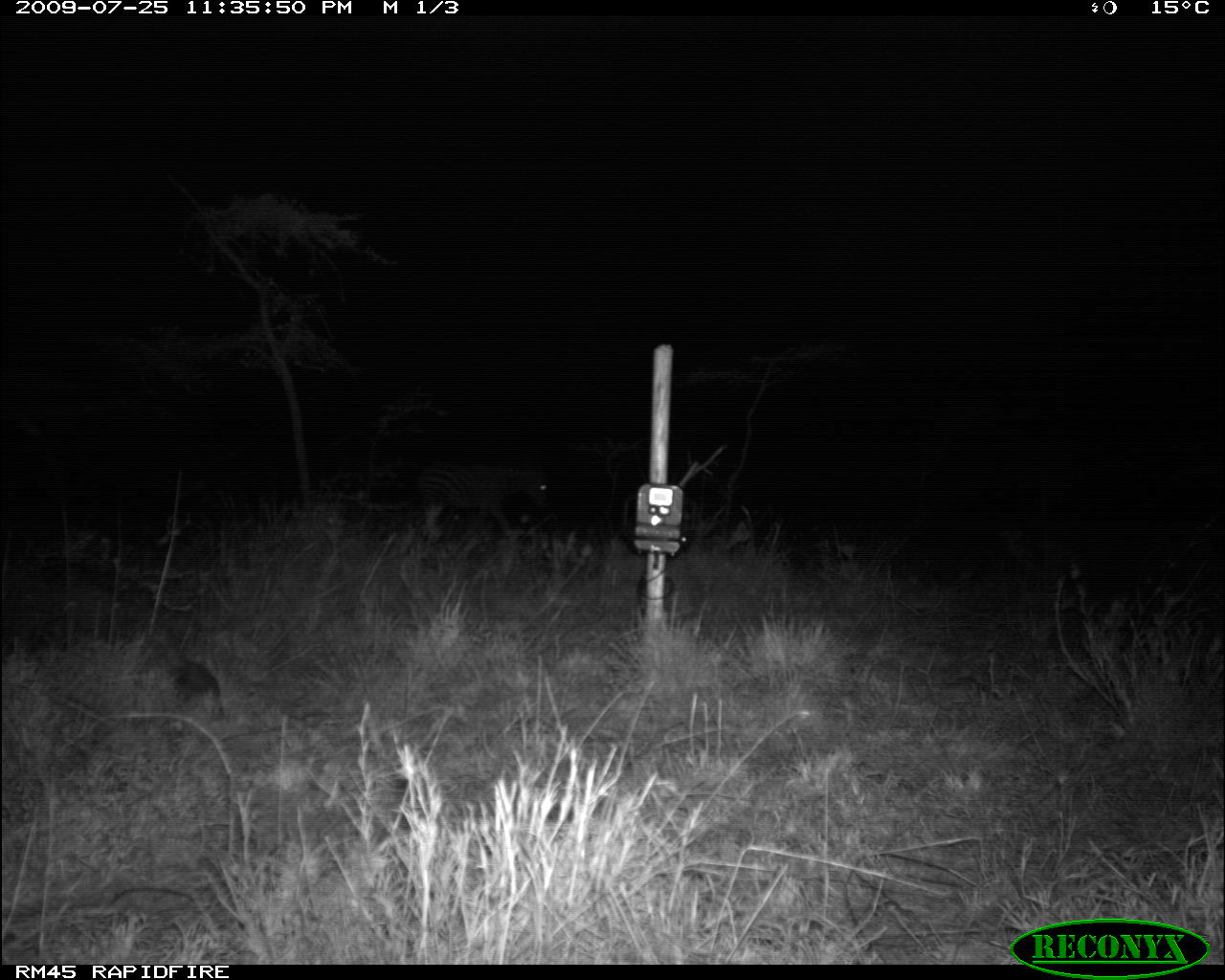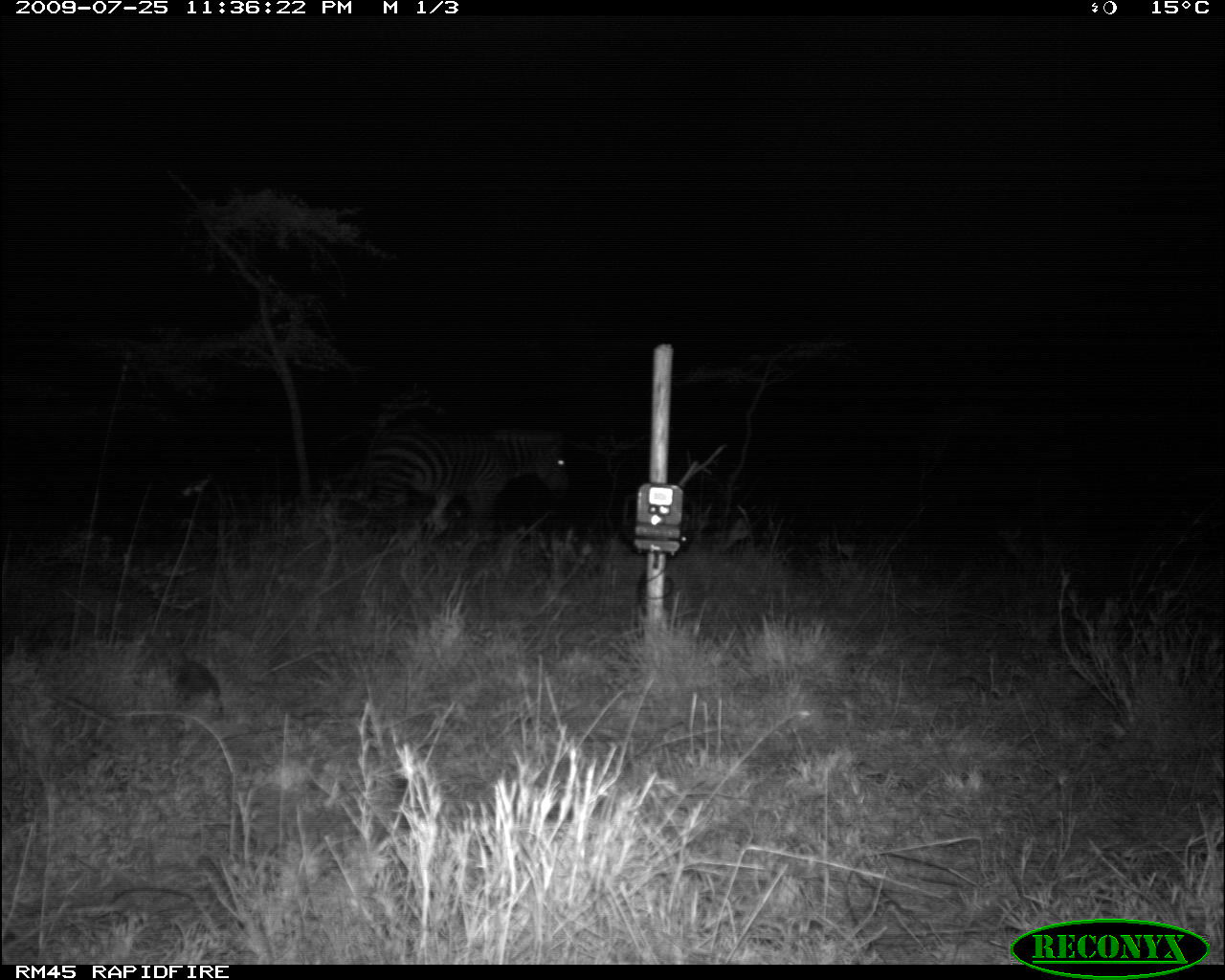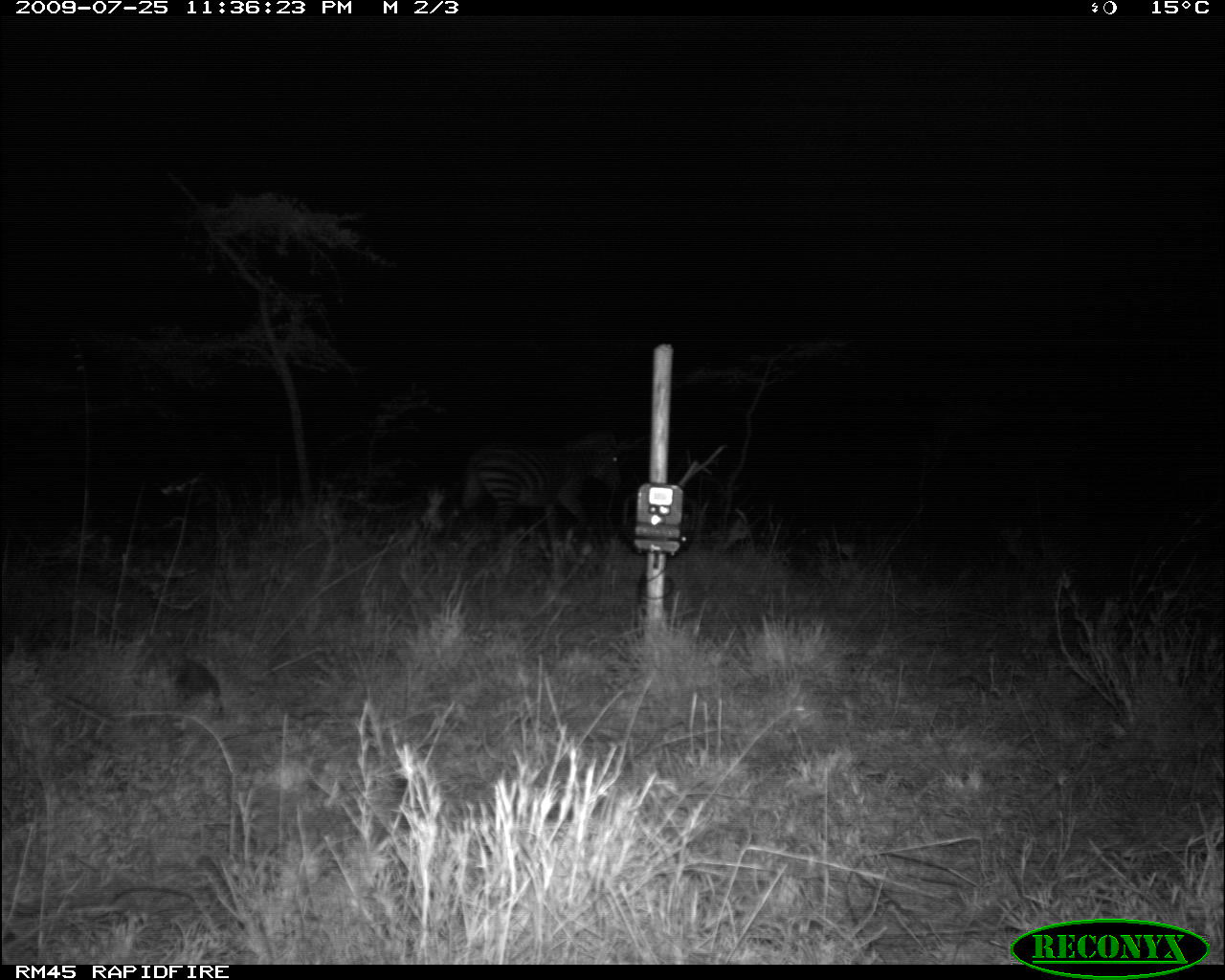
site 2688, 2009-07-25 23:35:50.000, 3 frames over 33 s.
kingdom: Animalia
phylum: Chordata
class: Mammalia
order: Perissodactyla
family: Equidae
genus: Equus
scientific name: Equus quagga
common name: plains zebra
Equus quagga (plains zebra), count 1.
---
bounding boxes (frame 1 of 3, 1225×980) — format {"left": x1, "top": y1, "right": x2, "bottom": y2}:
equus quagga: {"left": 411, "top": 458, "right": 551, "bottom": 538}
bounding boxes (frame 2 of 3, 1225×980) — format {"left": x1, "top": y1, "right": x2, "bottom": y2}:
equus quagga: {"left": 362, "top": 421, "right": 570, "bottom": 543}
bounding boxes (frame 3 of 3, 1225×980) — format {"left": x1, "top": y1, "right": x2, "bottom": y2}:
equus quagga: {"left": 460, "top": 426, "right": 623, "bottom": 551}